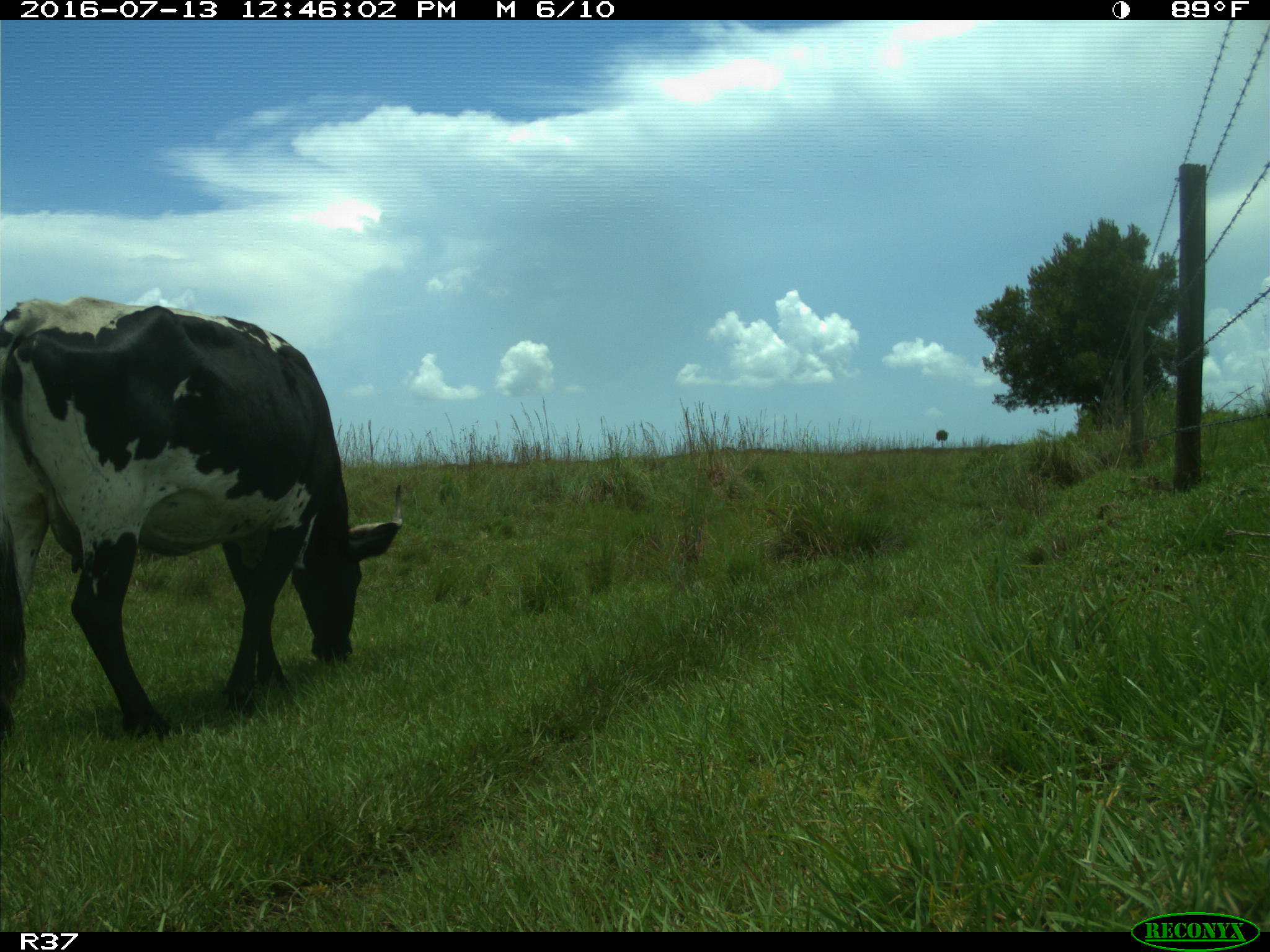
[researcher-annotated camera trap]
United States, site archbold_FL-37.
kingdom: Animalia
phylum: Chordata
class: Mammalia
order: Artiodactyla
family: Bovidae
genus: Bos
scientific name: Bos taurus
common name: domestic cow